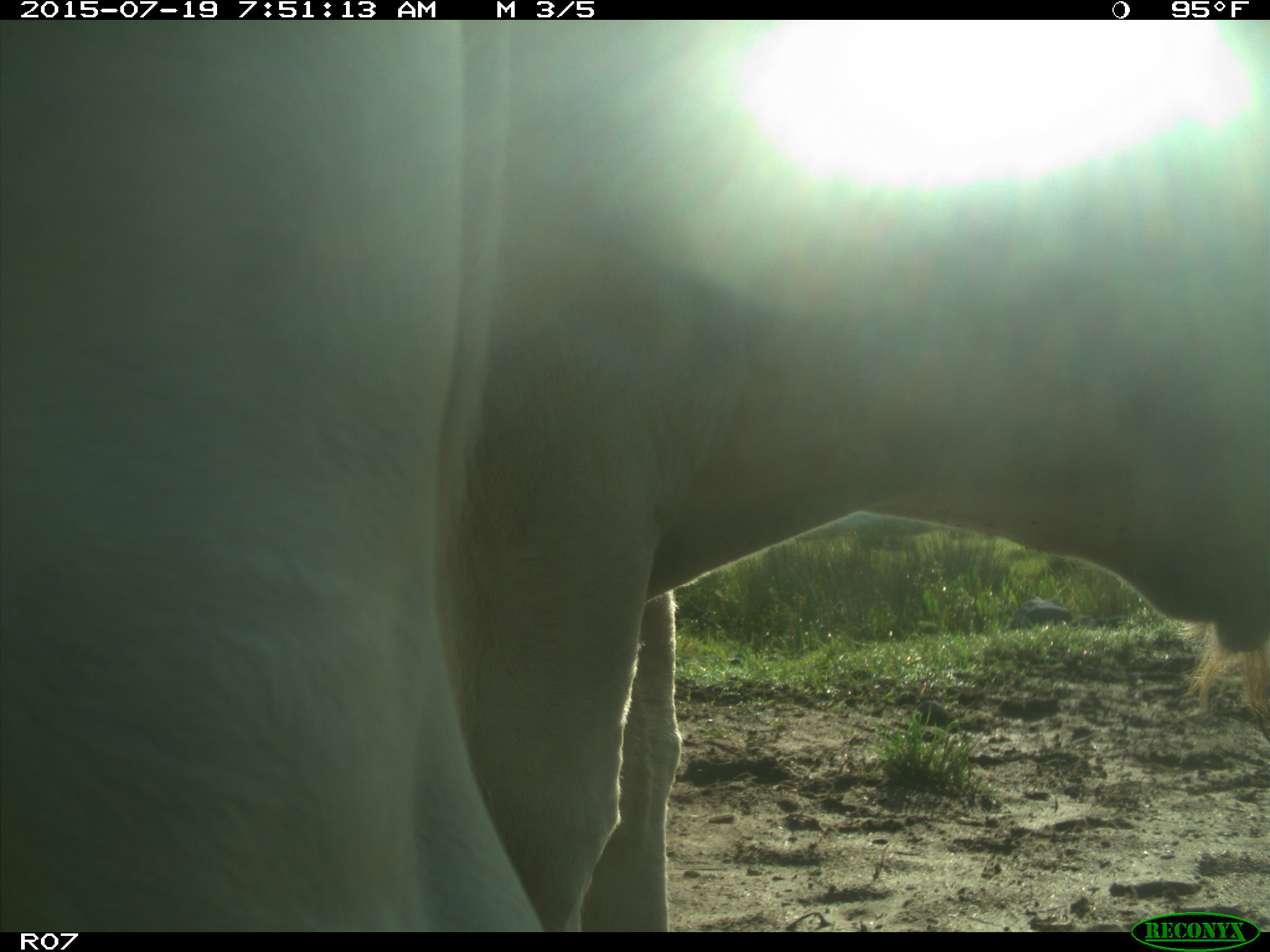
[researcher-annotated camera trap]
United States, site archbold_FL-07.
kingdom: Animalia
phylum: Chordata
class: Mammalia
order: Artiodactyla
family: Bovidae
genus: Bos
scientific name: Bos taurus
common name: domestic cow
Bos taurus (domestic cow).